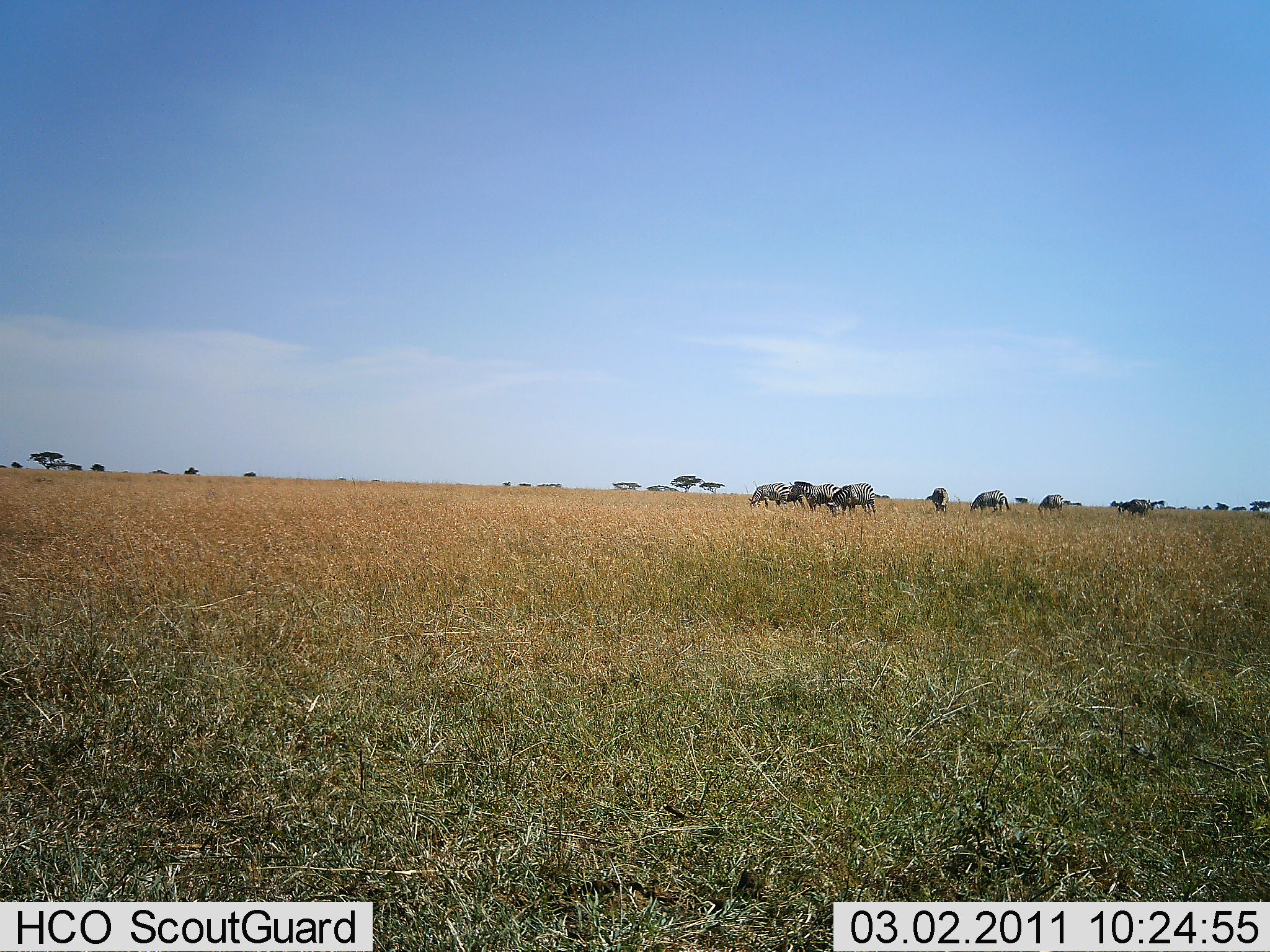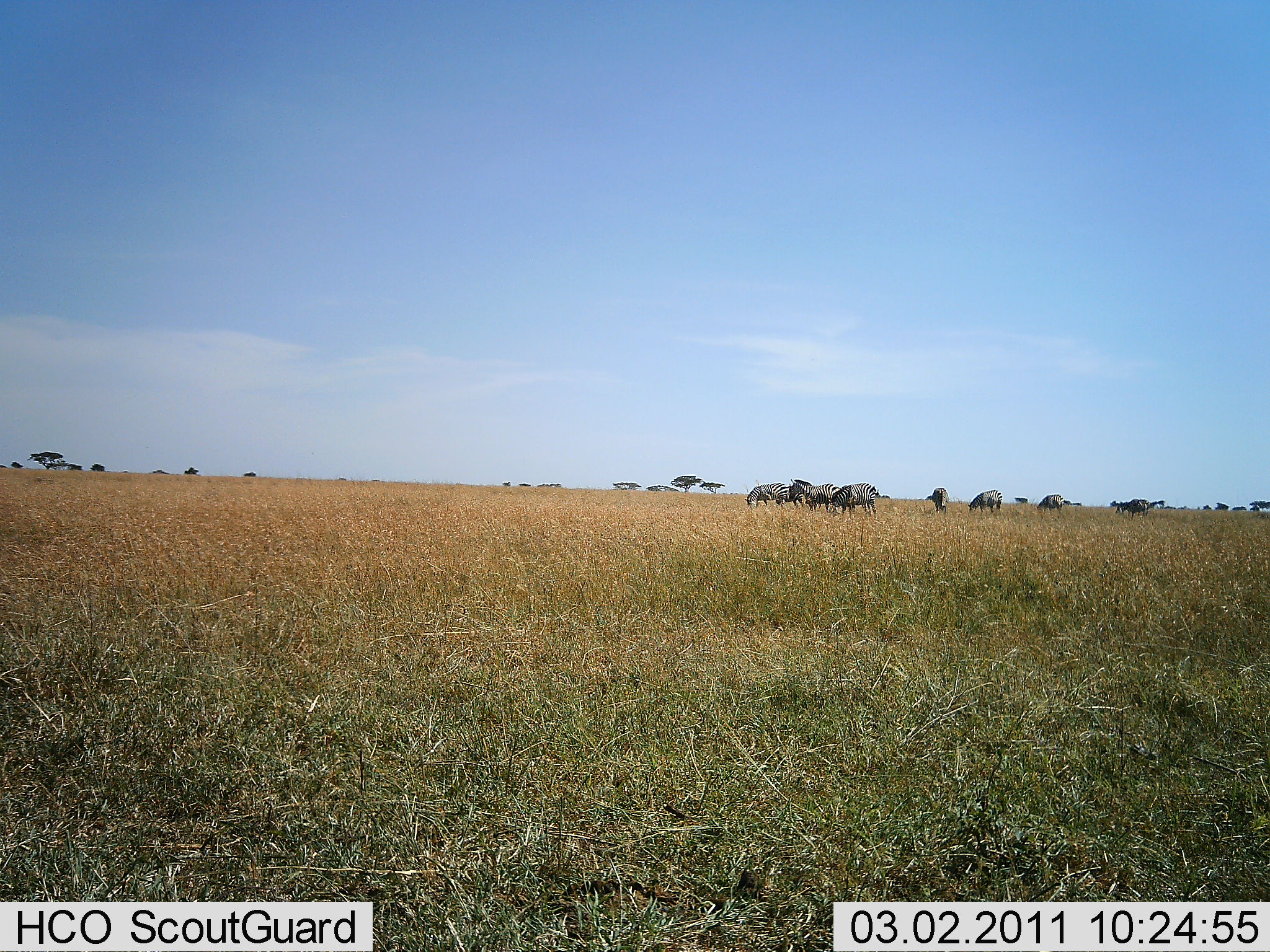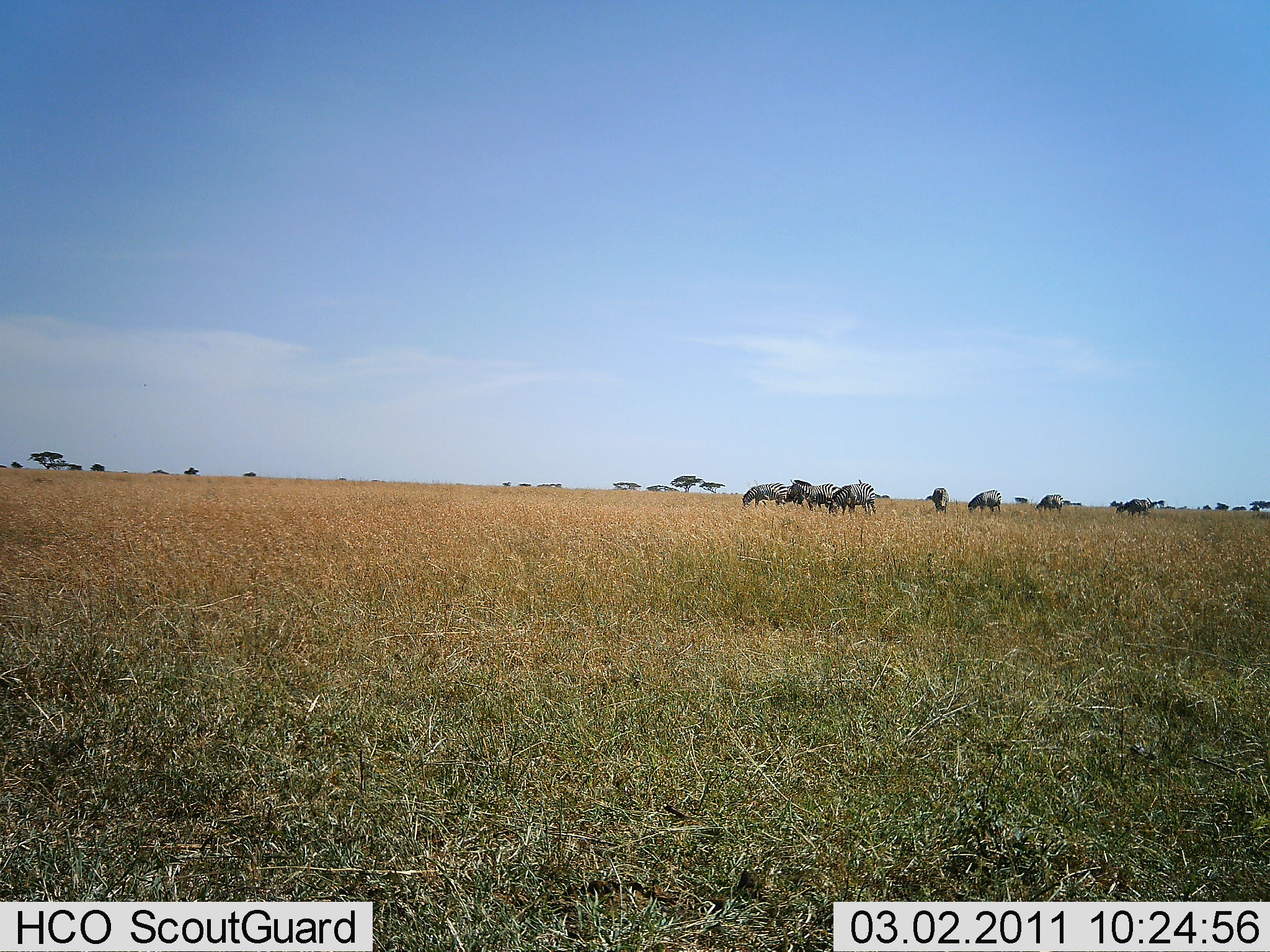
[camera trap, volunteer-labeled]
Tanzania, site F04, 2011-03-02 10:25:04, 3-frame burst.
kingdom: Animalia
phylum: Chordata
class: Mammalia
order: Artiodactyla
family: Bovidae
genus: Connochaetes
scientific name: Connochaetes taurinus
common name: blue wildebeest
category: wildebeest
Wildebeest (blue wildebeest) (Connochaetes taurinus), count 9. Behavior (volunteer vote fractions): standing 20%, resting 0%, moving 30%, interacting 0%. Young present (vote fraction): 0%. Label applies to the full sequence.